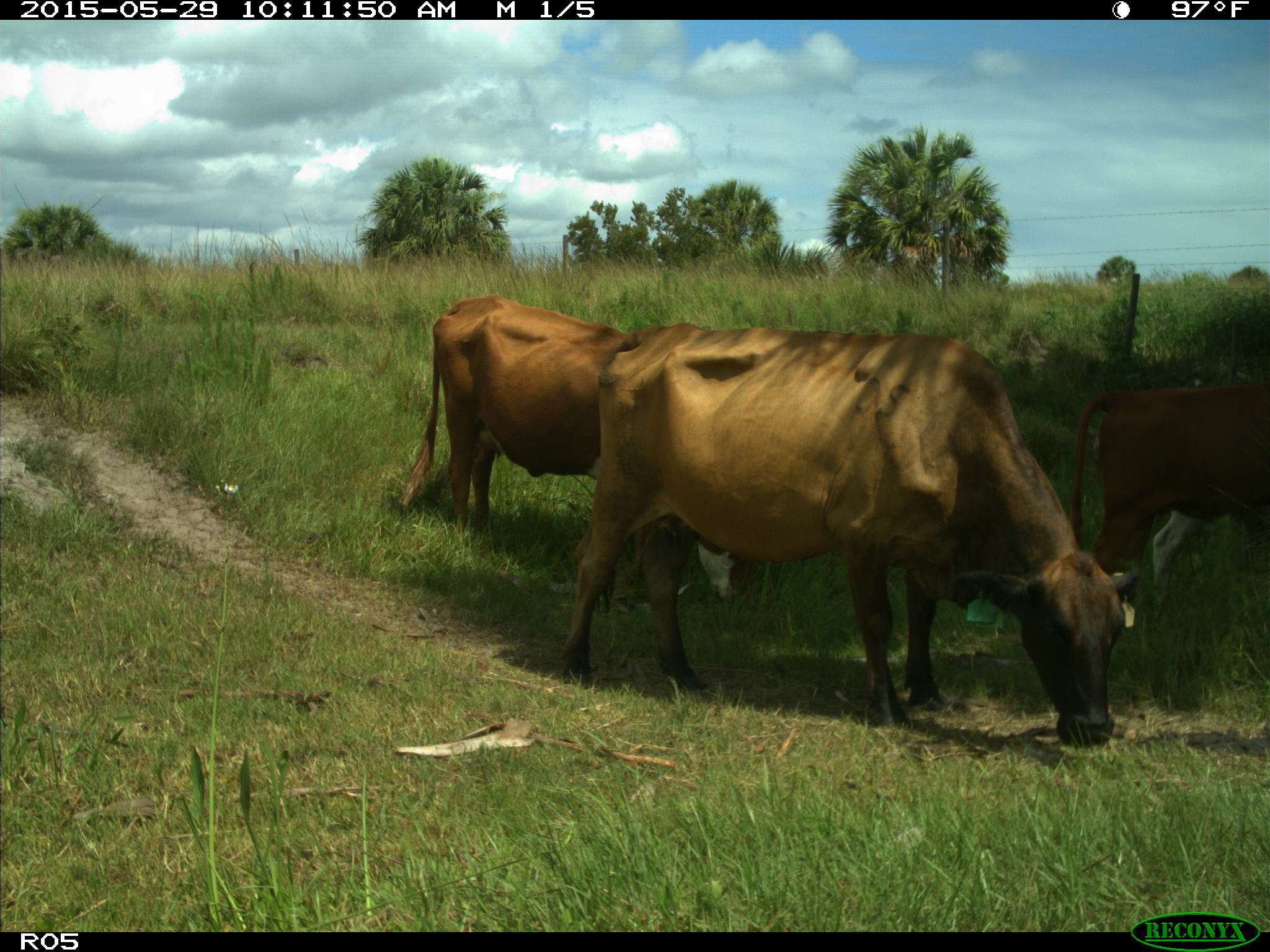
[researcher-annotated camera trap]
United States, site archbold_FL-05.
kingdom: Animalia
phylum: Chordata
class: Mammalia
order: Artiodactyla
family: Bovidae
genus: Bos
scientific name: Bos taurus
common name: domestic cow